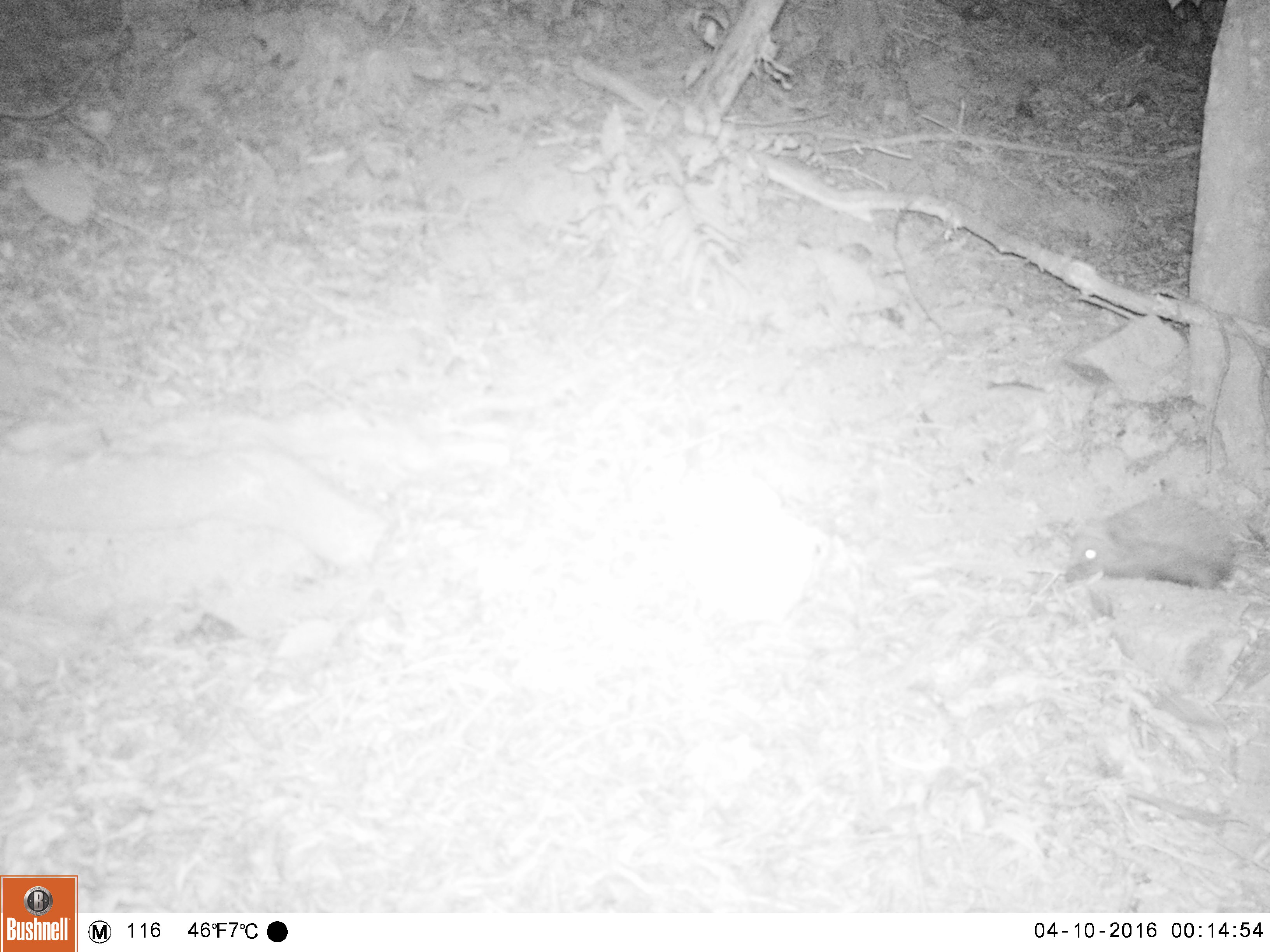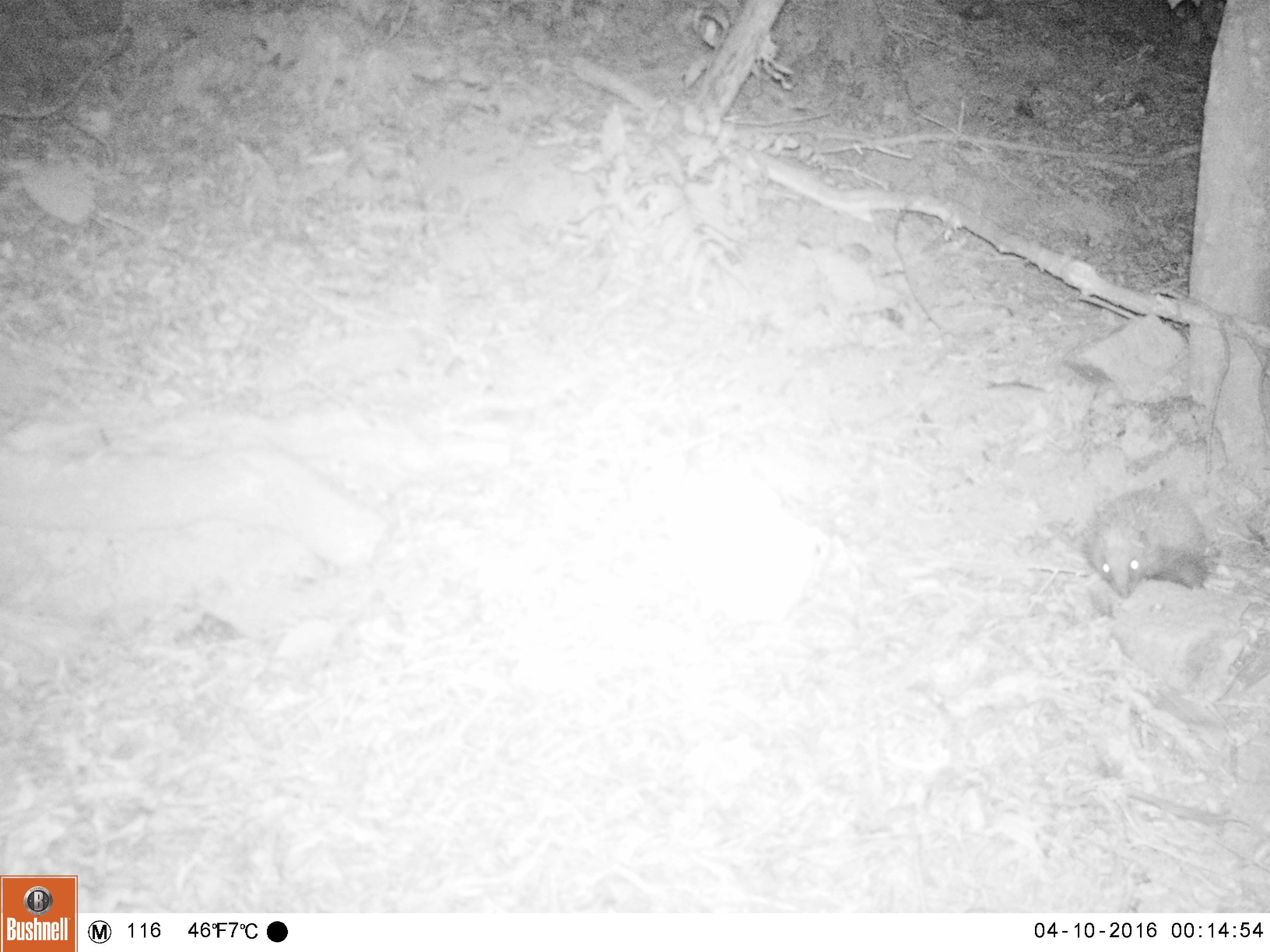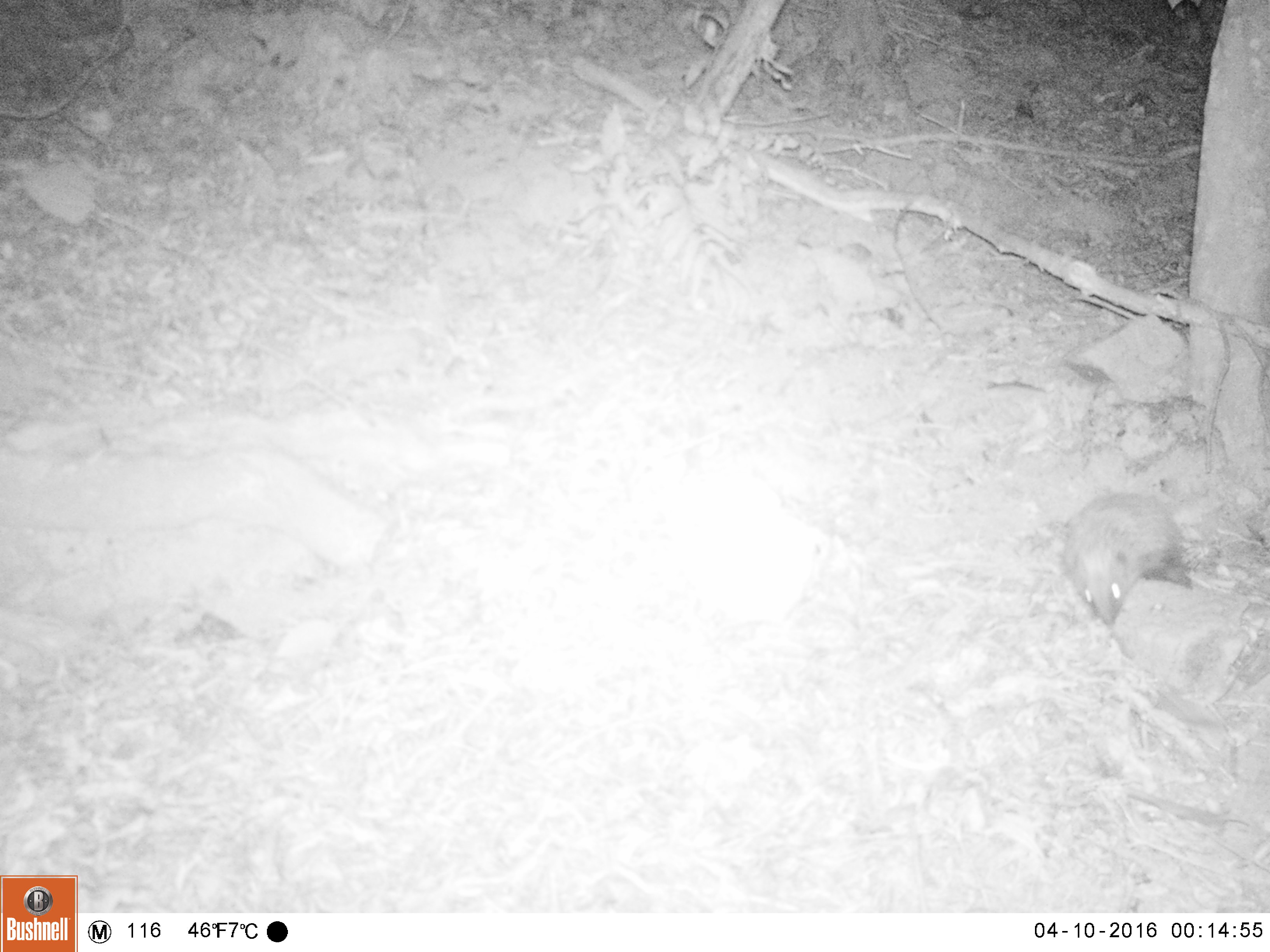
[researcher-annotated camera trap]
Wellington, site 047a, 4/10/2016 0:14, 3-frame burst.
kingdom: Animalia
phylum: Chordata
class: Mammalia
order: Eulipotyphla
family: Erinaceidae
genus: Erinaceus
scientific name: Erinaceus europaeus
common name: hedgehog